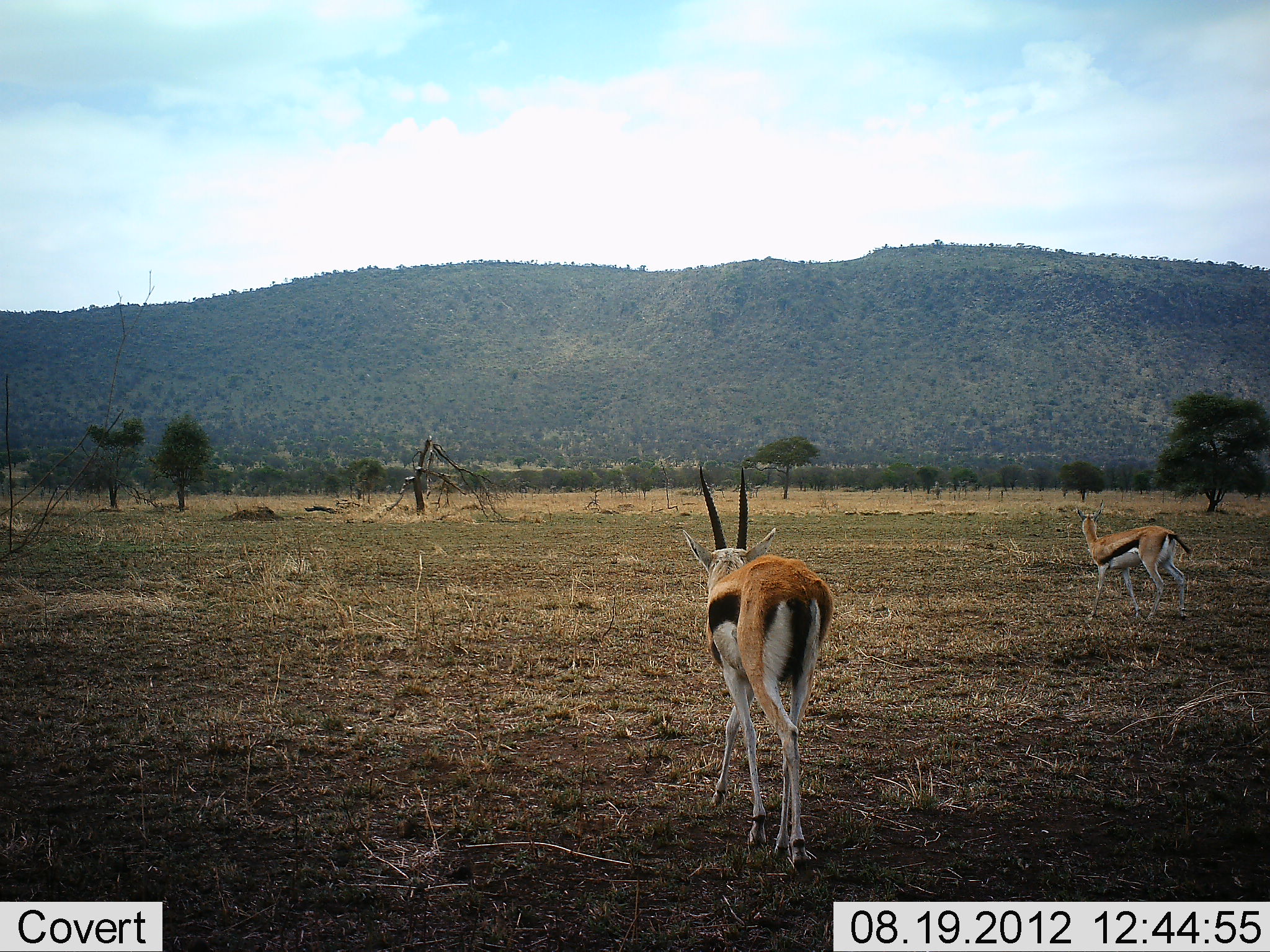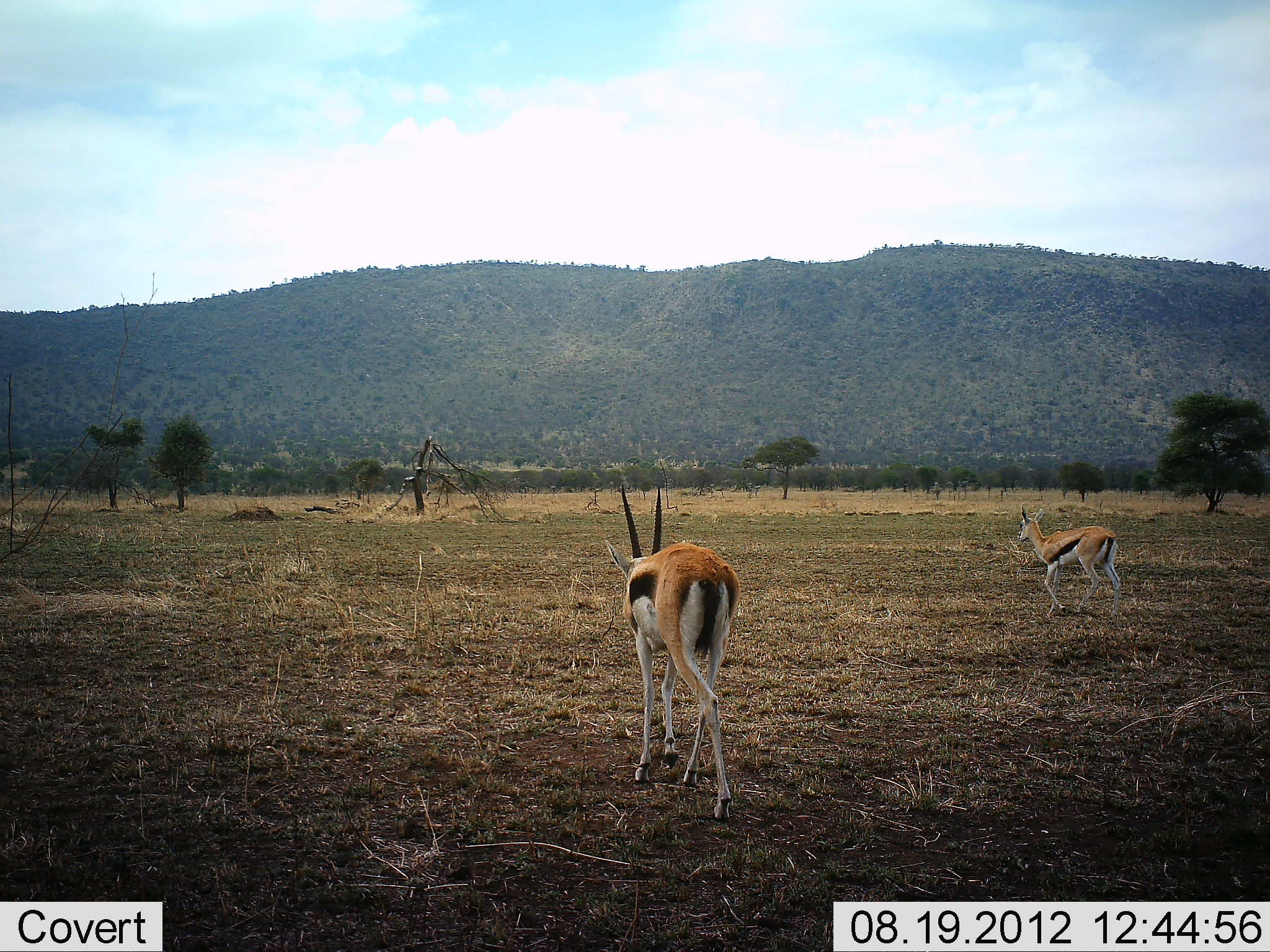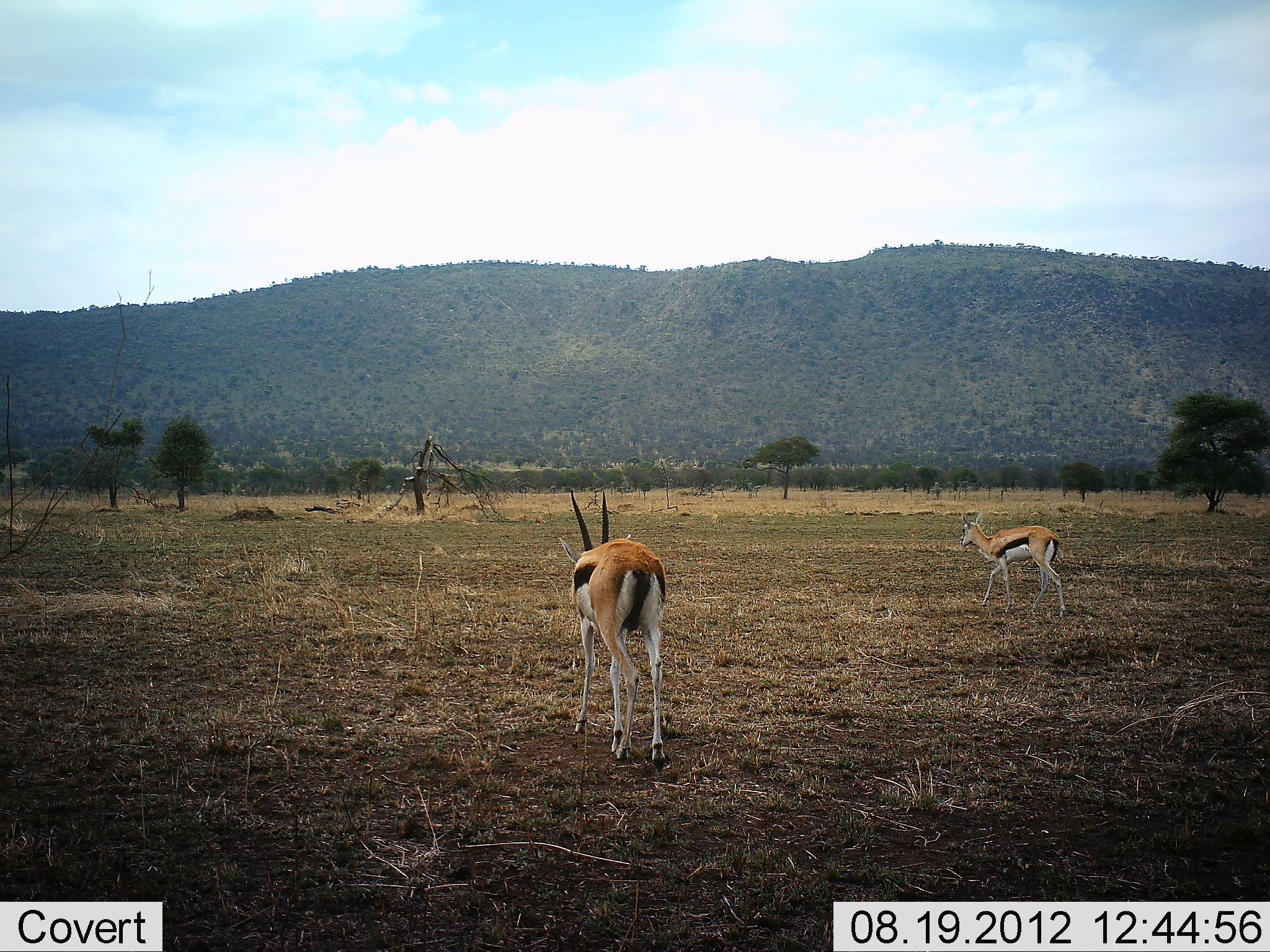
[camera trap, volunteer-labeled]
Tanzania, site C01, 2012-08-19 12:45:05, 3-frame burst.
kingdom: Animalia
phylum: Chordata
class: Mammalia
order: Artiodactyla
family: Bovidae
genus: Eudorcas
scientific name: Eudorcas thomsonii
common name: thomson's gazelle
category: gazellethomsons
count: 2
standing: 10%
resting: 0%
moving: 100%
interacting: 0%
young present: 0%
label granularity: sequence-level